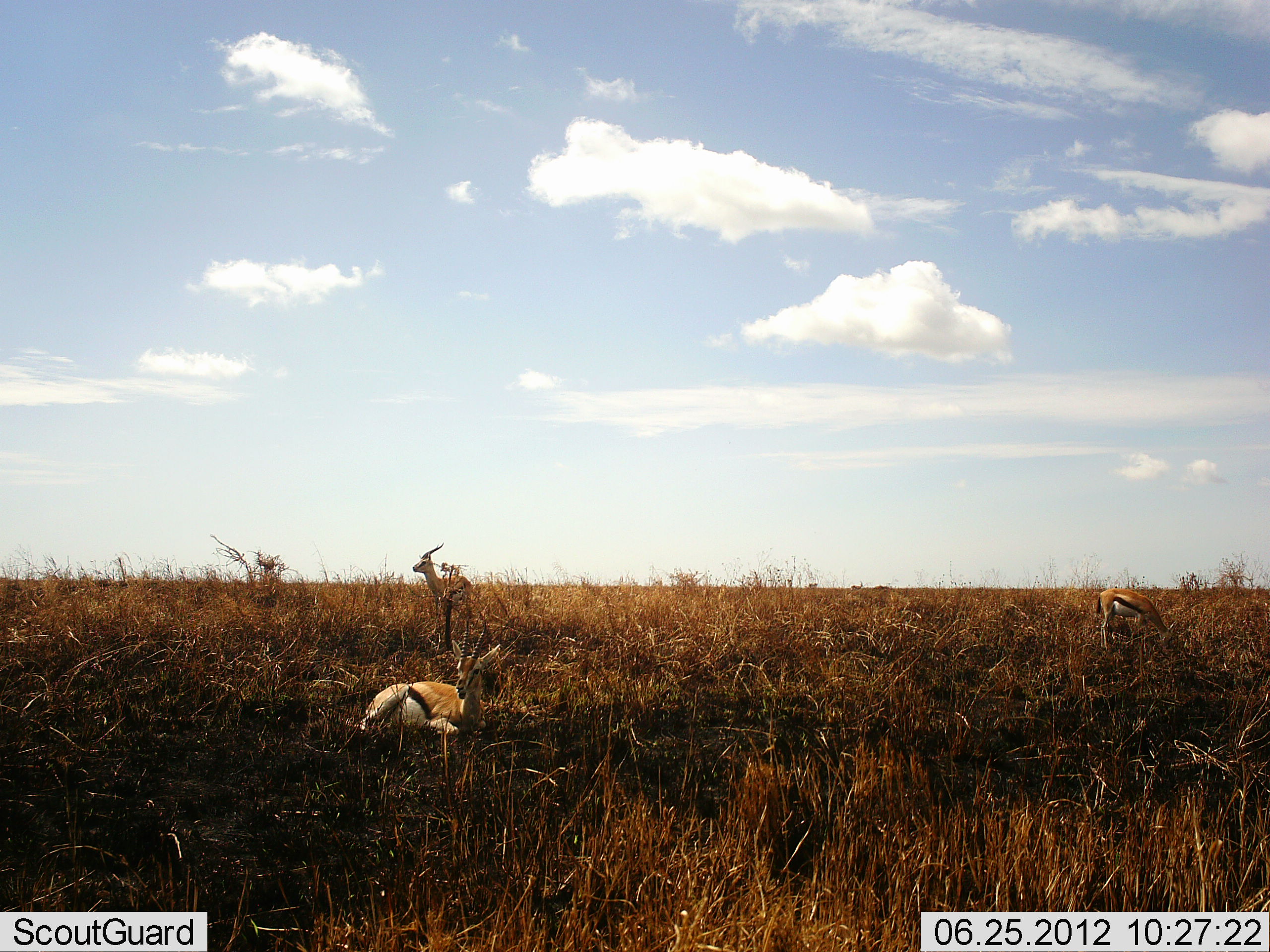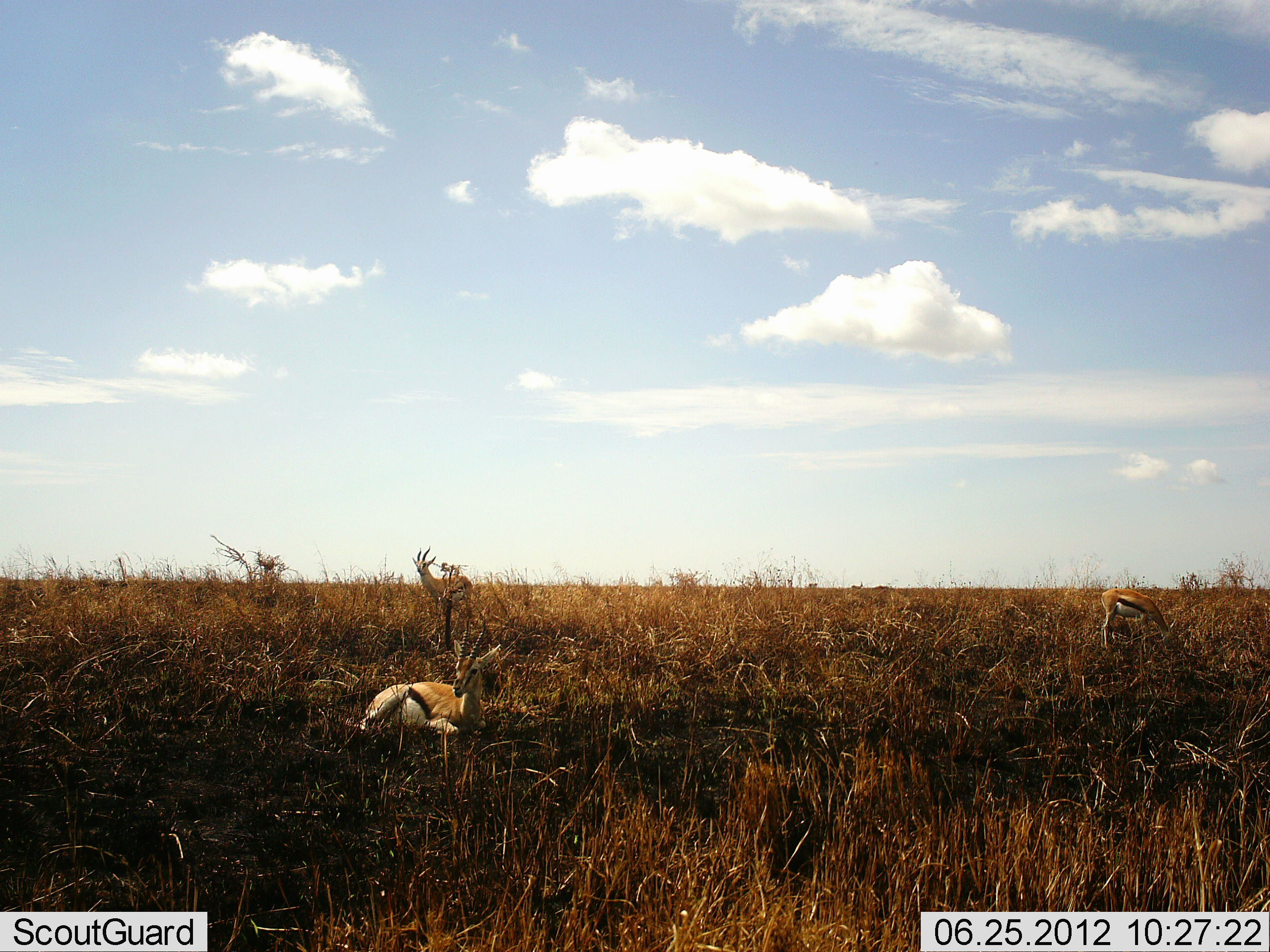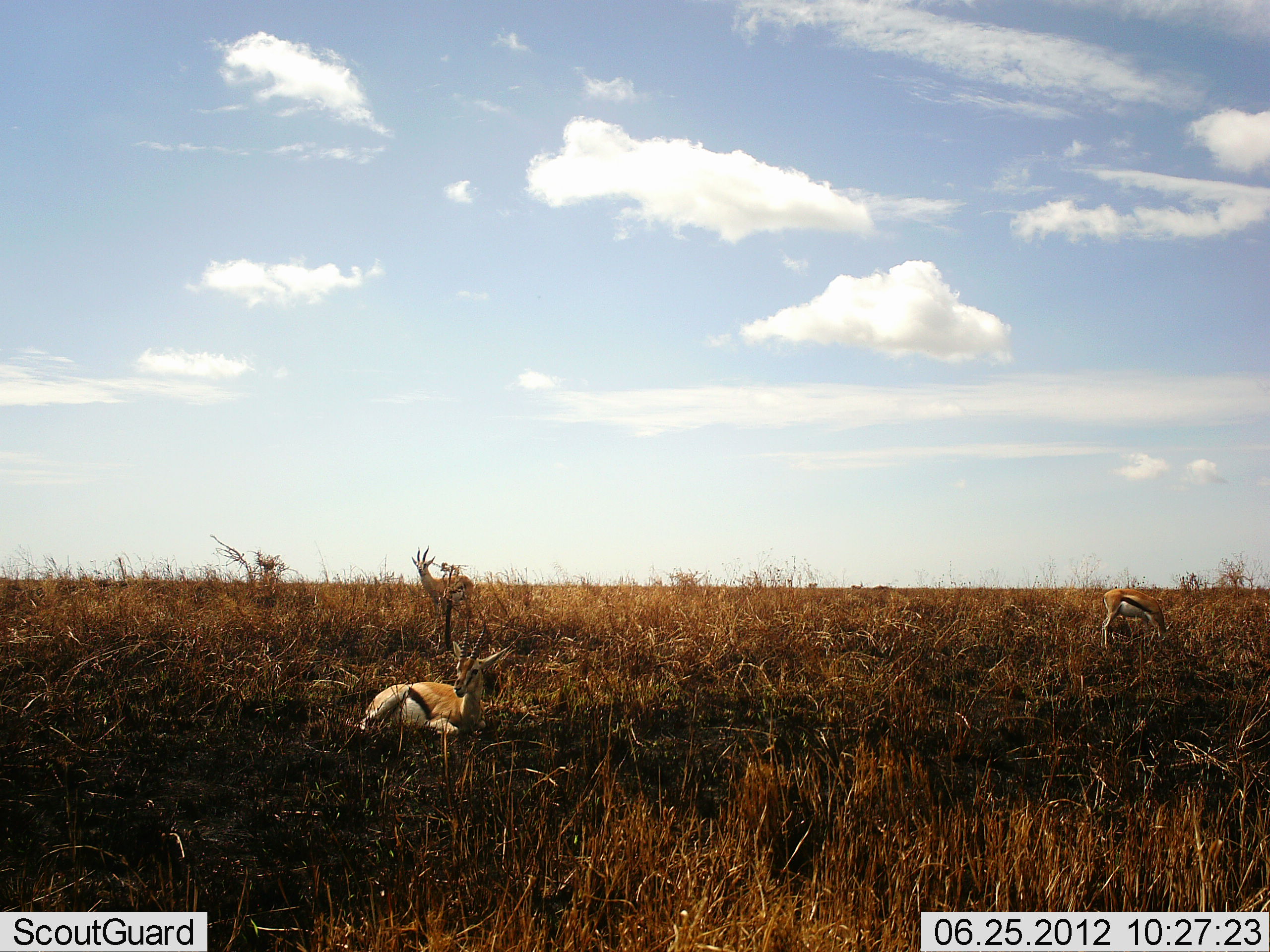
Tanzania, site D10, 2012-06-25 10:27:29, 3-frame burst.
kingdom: Animalia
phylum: Chordata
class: Mammalia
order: Artiodactyla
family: Bovidae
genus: Eudorcas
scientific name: Eudorcas thomsonii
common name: thomson's gazelle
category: gazellethomsons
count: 3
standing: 80%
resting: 100%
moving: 0%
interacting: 0%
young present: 0%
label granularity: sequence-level